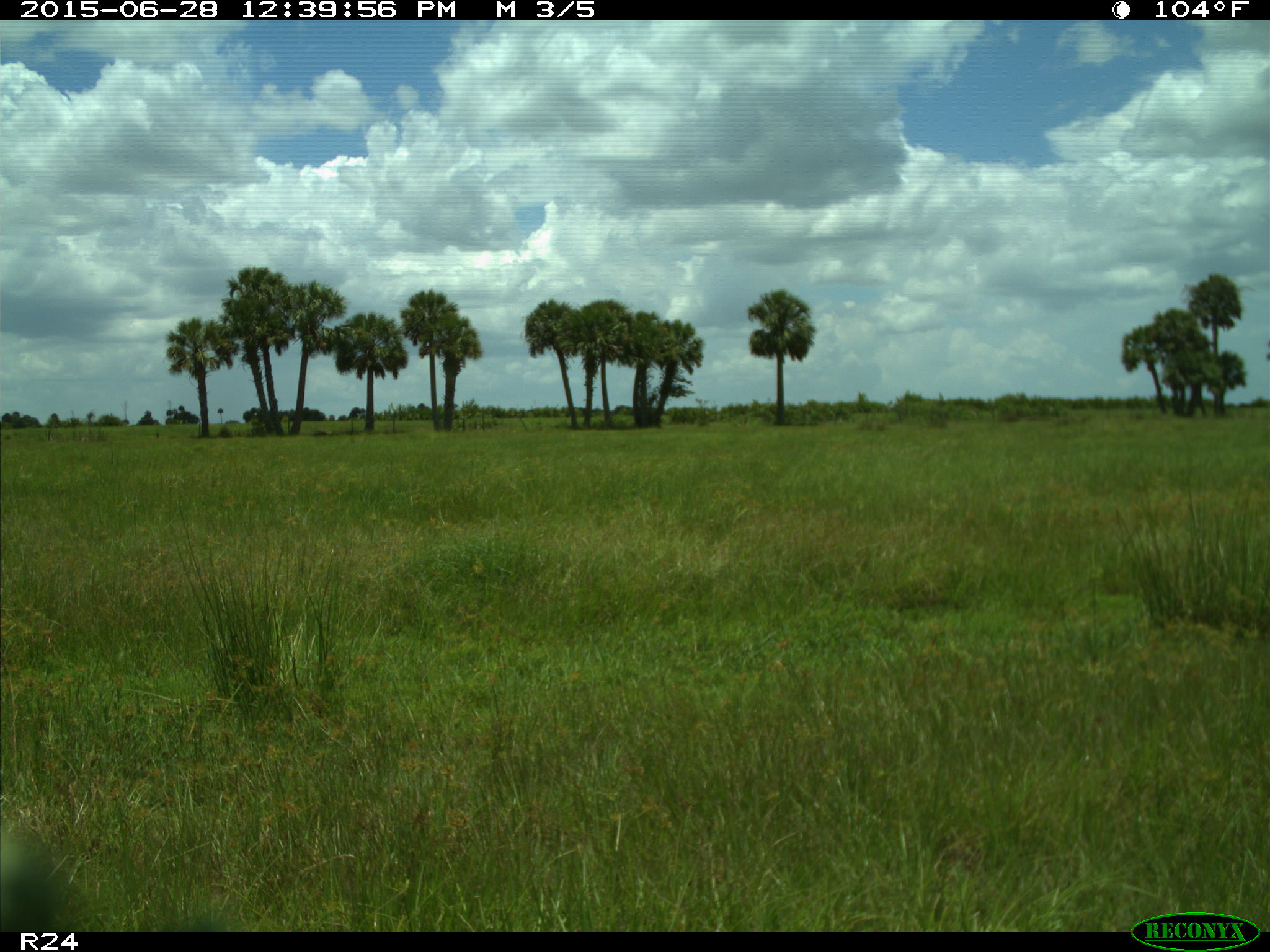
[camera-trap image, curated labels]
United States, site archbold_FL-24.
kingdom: Animalia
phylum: Chordata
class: Mammalia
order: Artiodactyla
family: Bovidae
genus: Bos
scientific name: Bos taurus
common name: domestic cow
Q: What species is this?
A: Bos taurus (domestic cow).